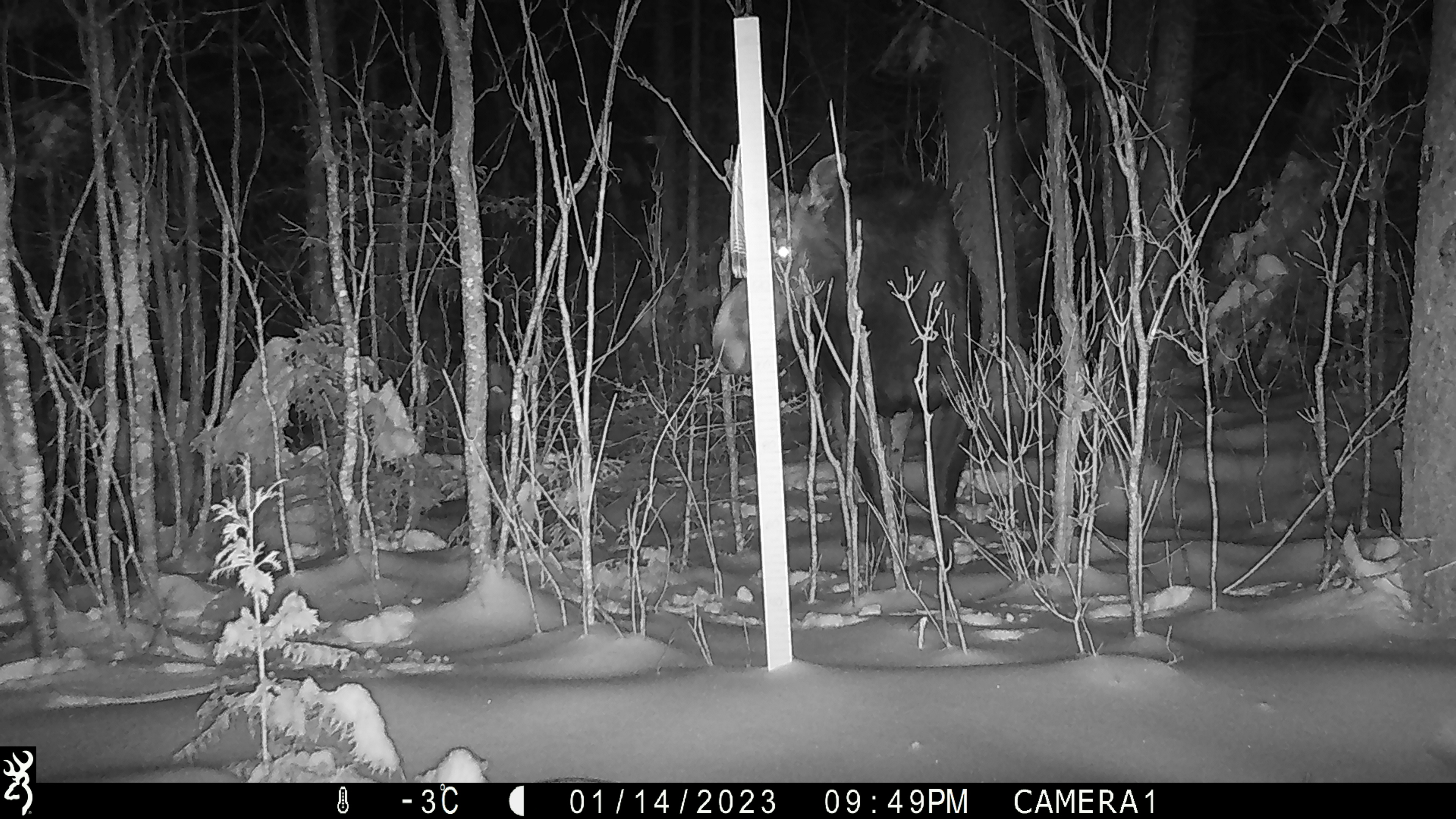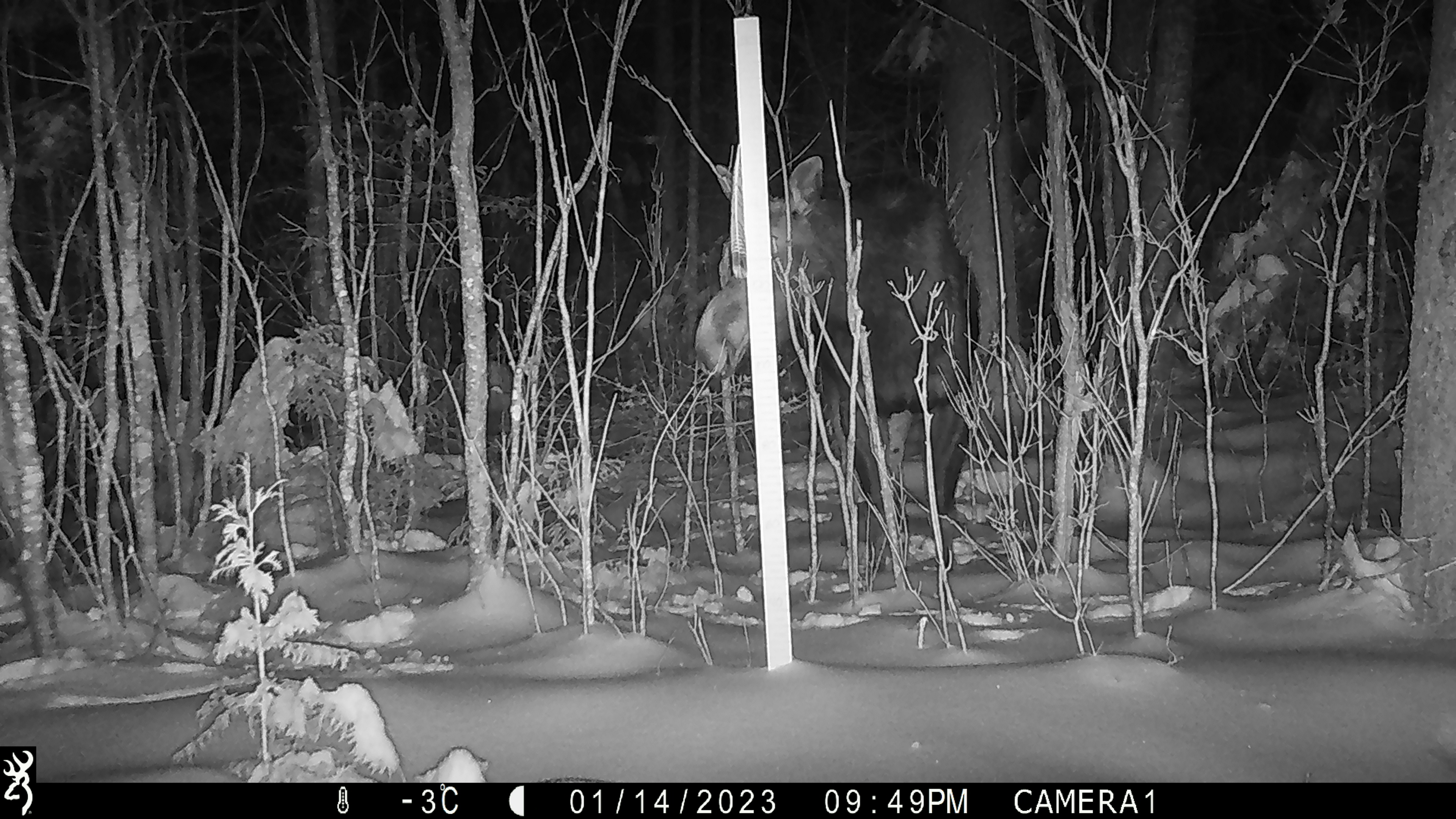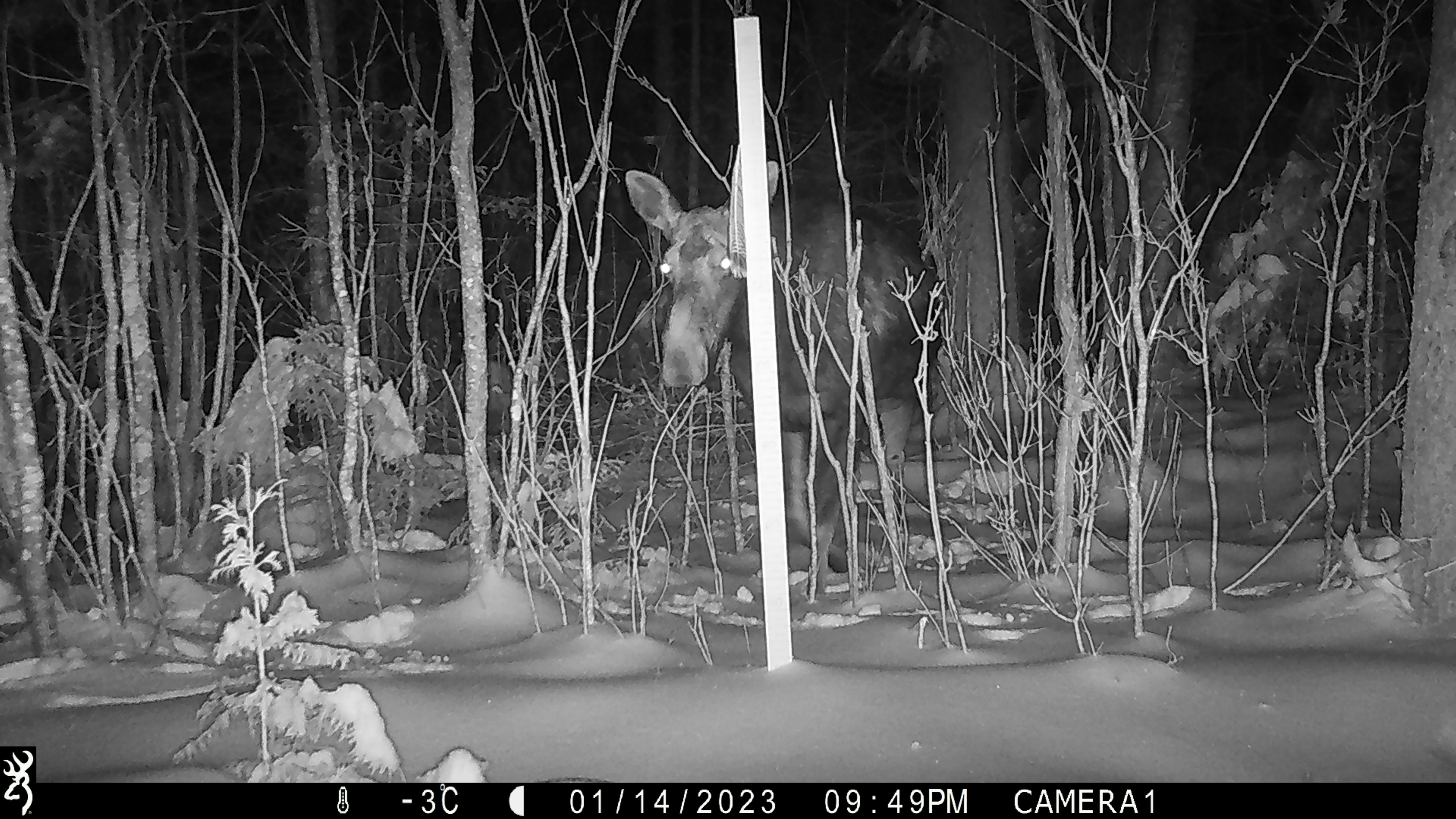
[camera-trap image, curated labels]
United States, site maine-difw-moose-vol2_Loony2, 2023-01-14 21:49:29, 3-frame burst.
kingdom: Animalia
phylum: Chordata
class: Mammalia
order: Artiodactyla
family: Cervidae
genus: Alces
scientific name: Alces alces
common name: moose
Moose (Alces alces).